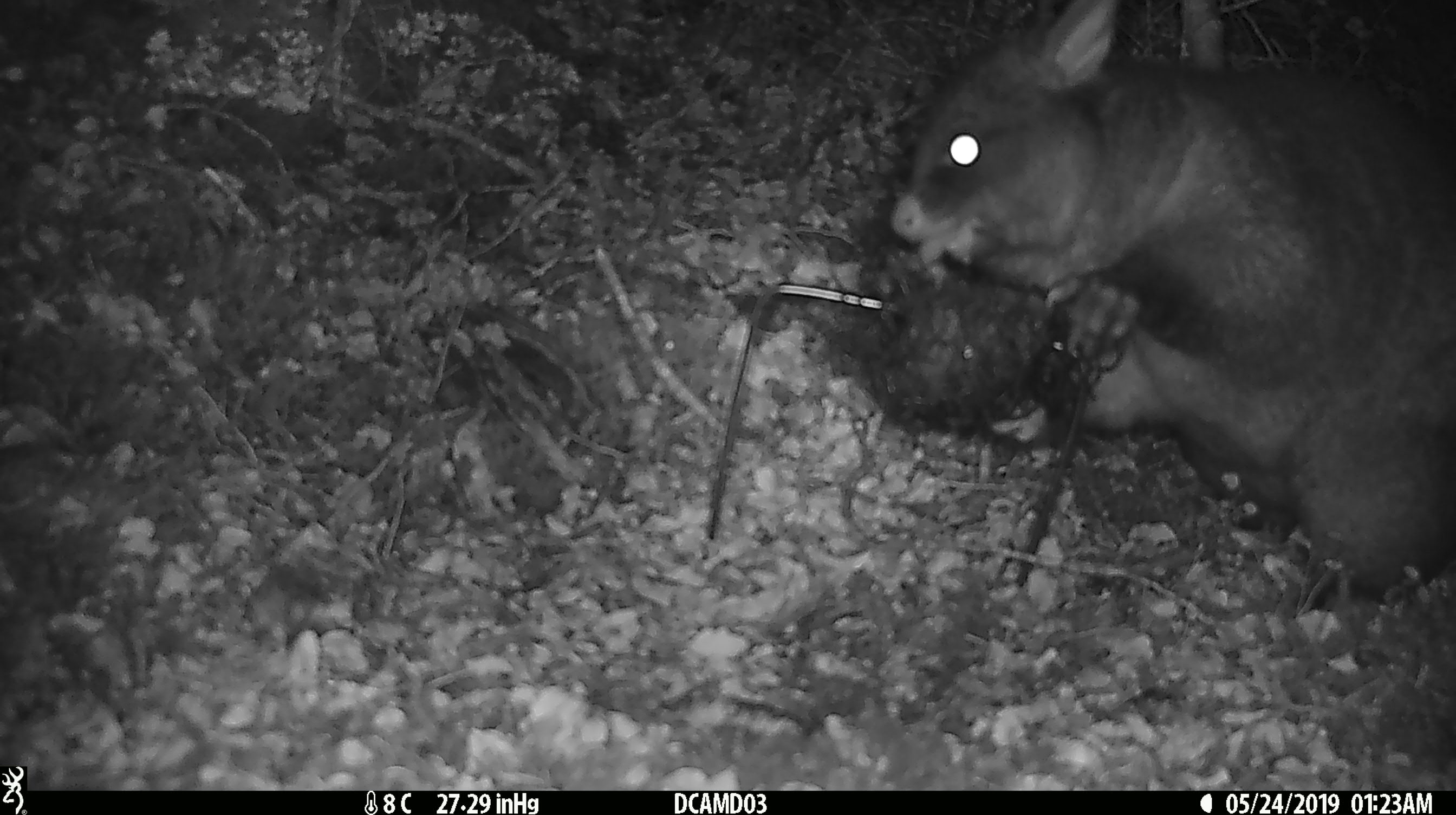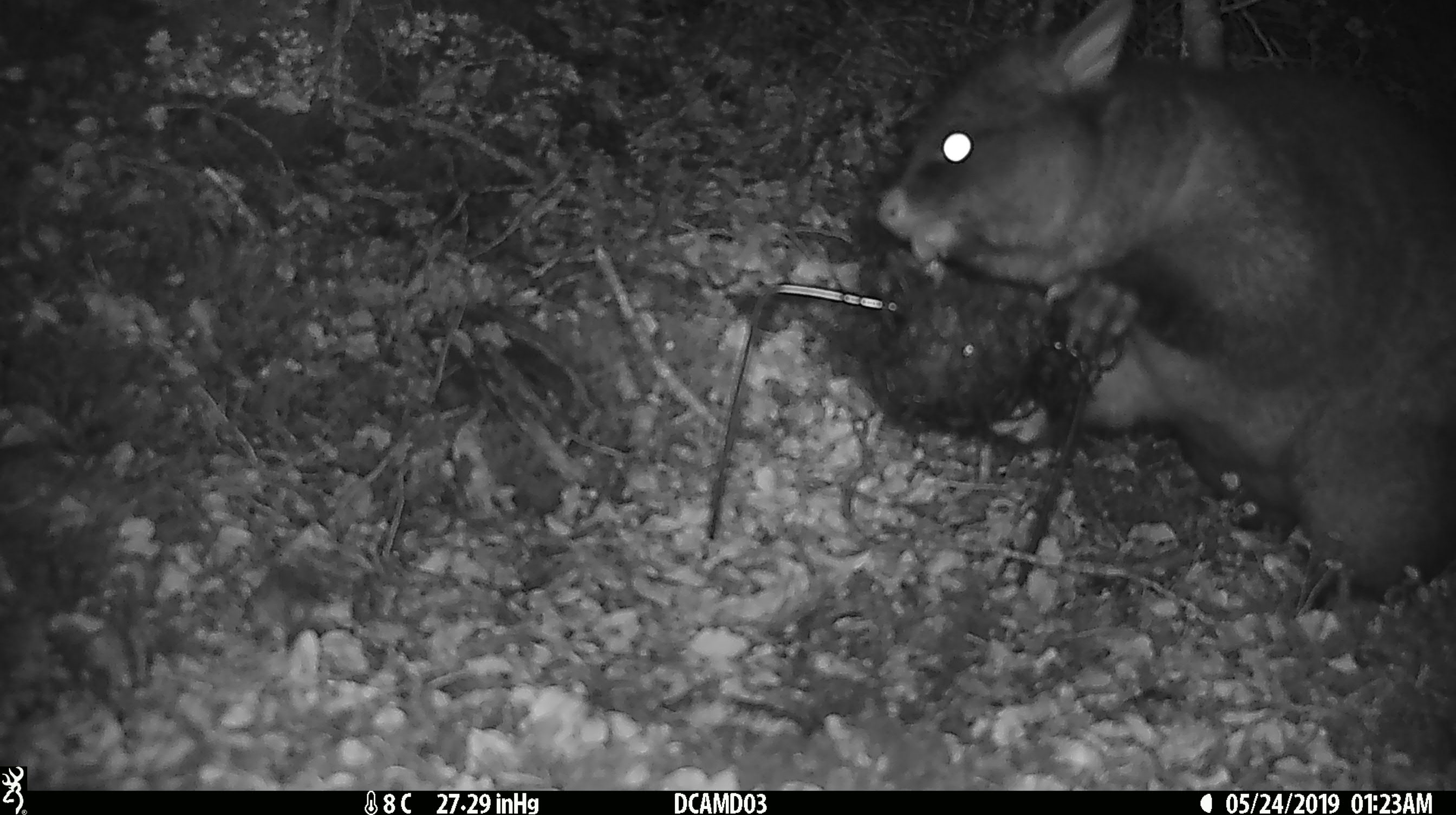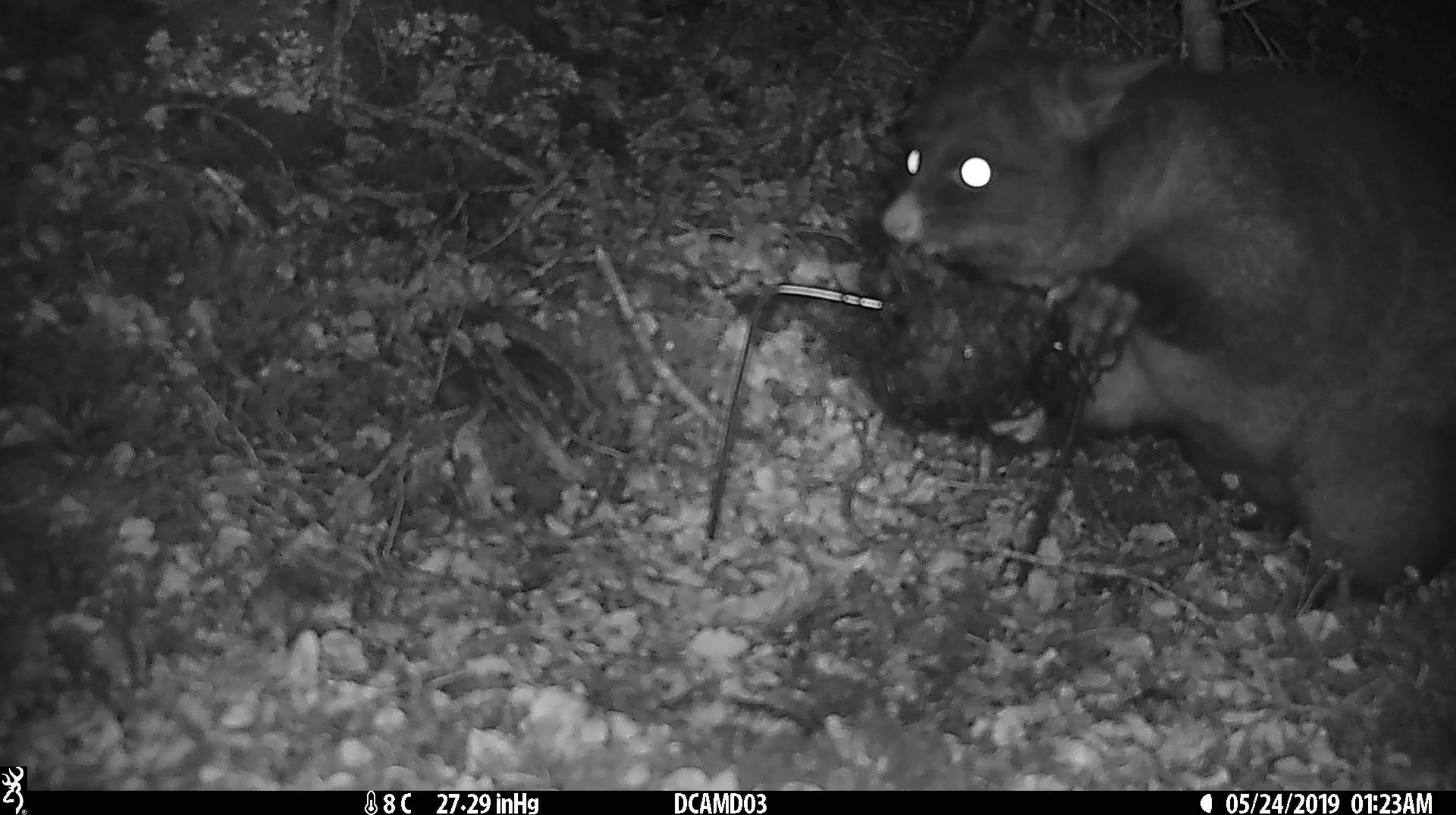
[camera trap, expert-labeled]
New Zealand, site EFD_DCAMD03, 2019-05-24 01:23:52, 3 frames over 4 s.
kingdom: Animalia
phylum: Chordata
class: Mammalia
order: Diprotodontia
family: Phalangeridae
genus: Trichosurus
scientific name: Trichosurus vulpecula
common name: common brushtail possum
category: possum